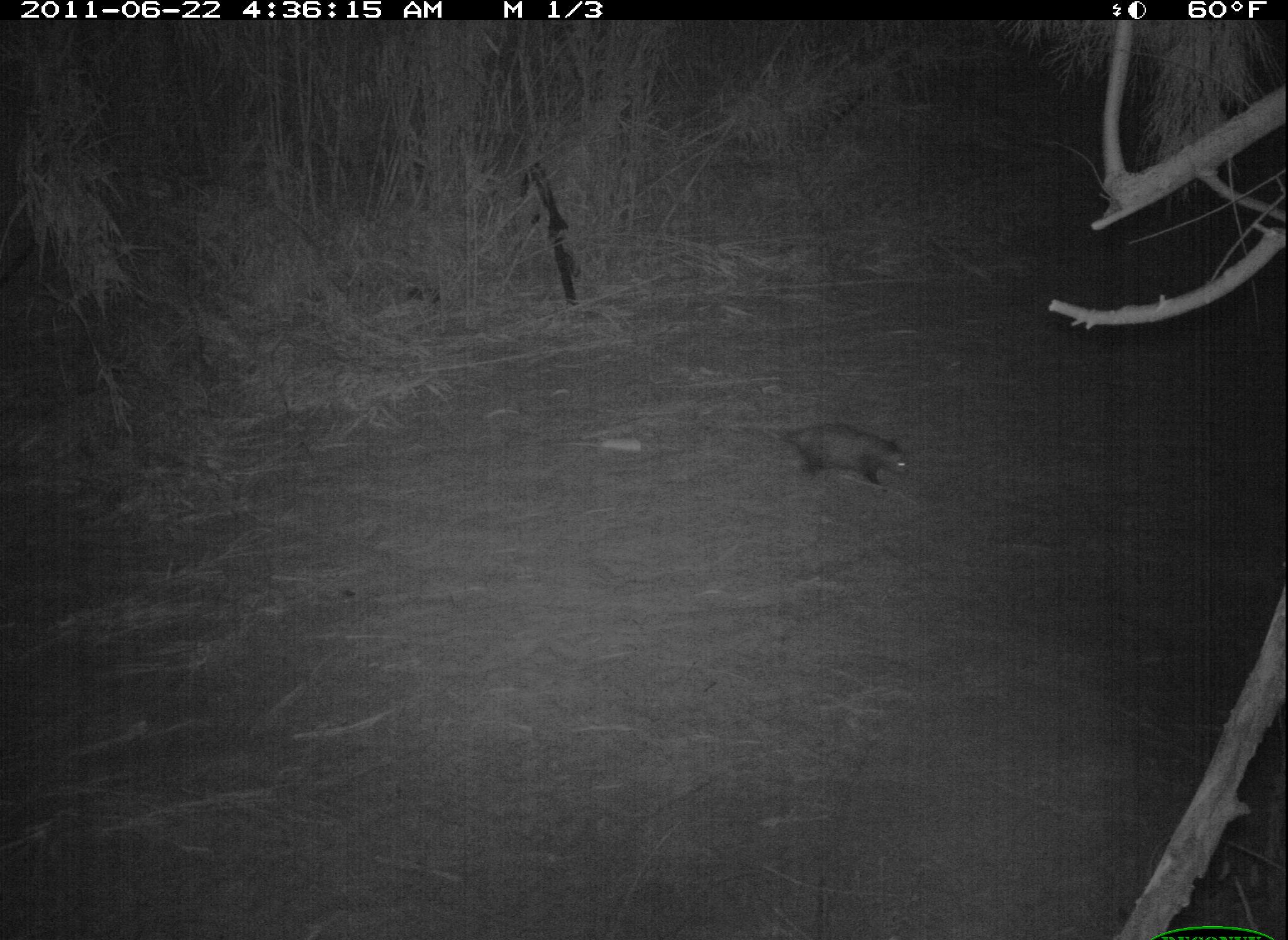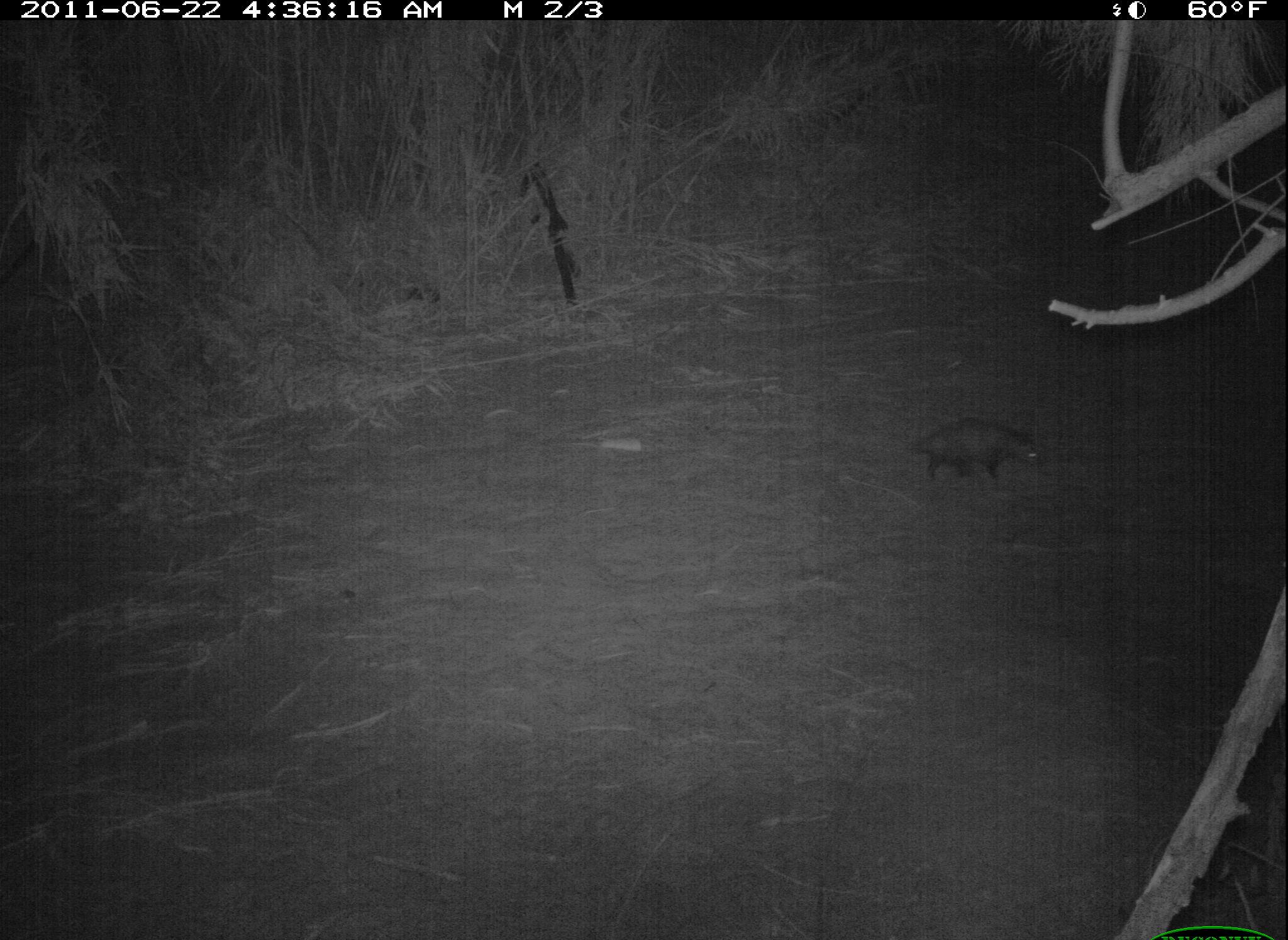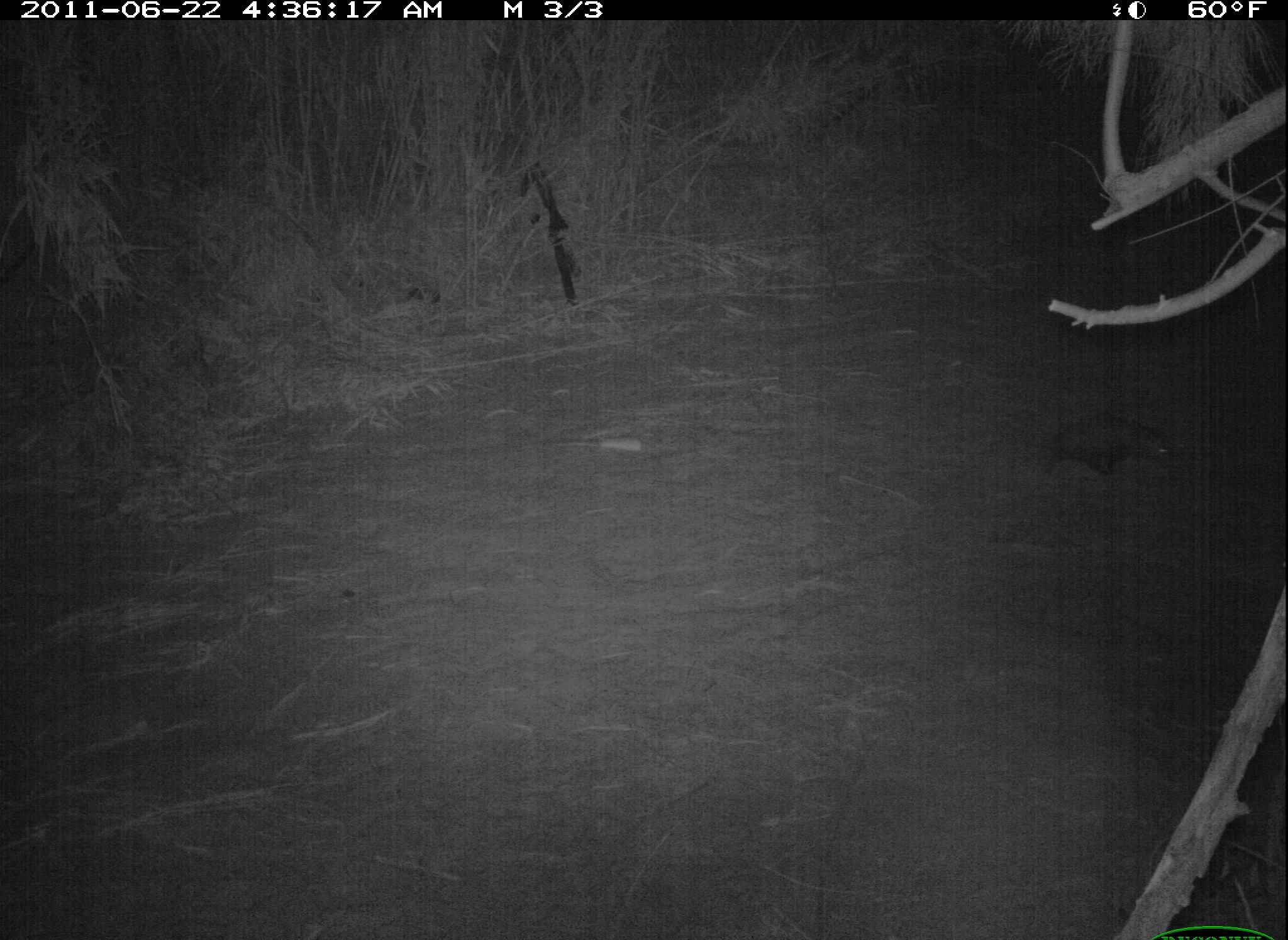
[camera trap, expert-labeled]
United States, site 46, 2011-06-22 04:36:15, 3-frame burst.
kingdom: Animalia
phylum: Chordata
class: Mammalia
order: Didelphimorphia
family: Didelphidae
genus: Didelphis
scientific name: Didelphis virginiana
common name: virginia opossum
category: opossum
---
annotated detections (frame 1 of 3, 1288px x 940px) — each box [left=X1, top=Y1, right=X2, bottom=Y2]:
opossum: [left=760, top=416, right=927, bottom=503]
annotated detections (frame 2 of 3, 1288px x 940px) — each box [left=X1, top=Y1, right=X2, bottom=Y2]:
opossum: [left=889, top=380, right=1056, bottom=503]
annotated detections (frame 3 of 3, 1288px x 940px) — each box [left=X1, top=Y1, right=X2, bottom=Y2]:
opossum: [left=1031, top=401, right=1186, bottom=493]